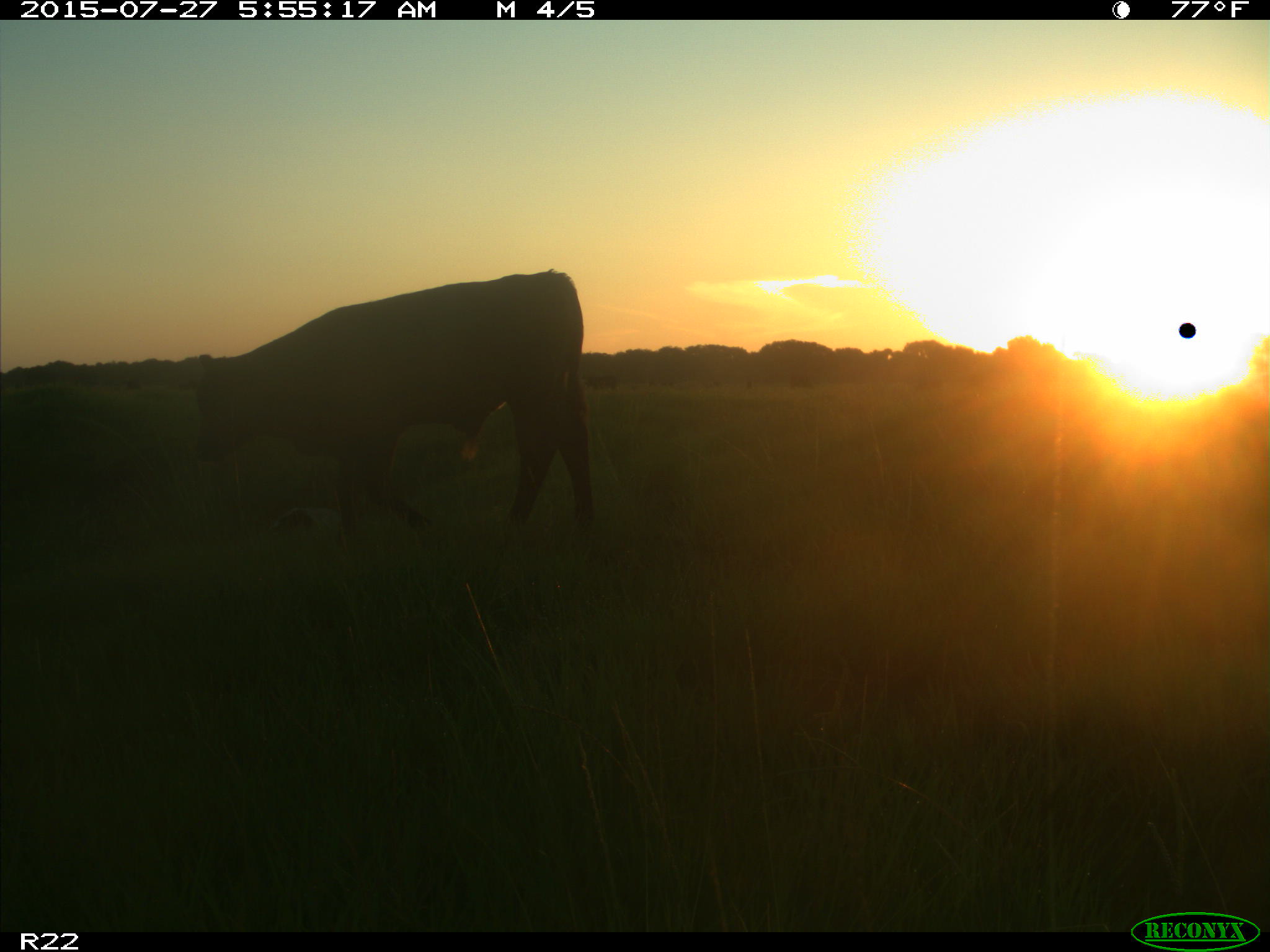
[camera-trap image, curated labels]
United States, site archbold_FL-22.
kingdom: Animalia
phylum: Chordata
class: Mammalia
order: Artiodactyla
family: Bovidae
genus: Bos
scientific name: Bos taurus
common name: domestic cow